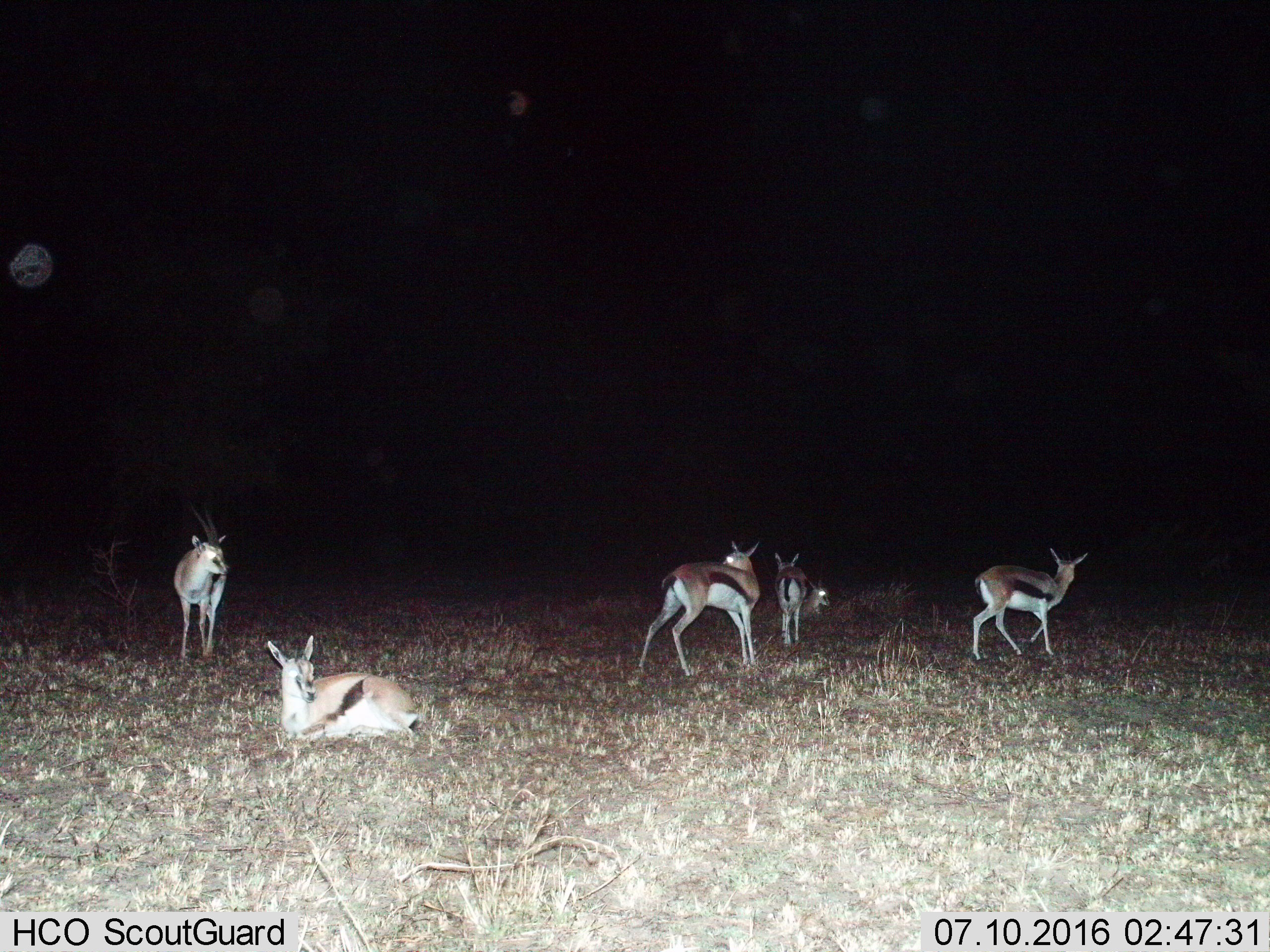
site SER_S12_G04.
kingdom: Animalia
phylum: Chordata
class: Mammalia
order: Artiodactyla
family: Bovidae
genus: Eudorcas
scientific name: Eudorcas thomsonii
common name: thomson's gazelle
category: gazellethomsons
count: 6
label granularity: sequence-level